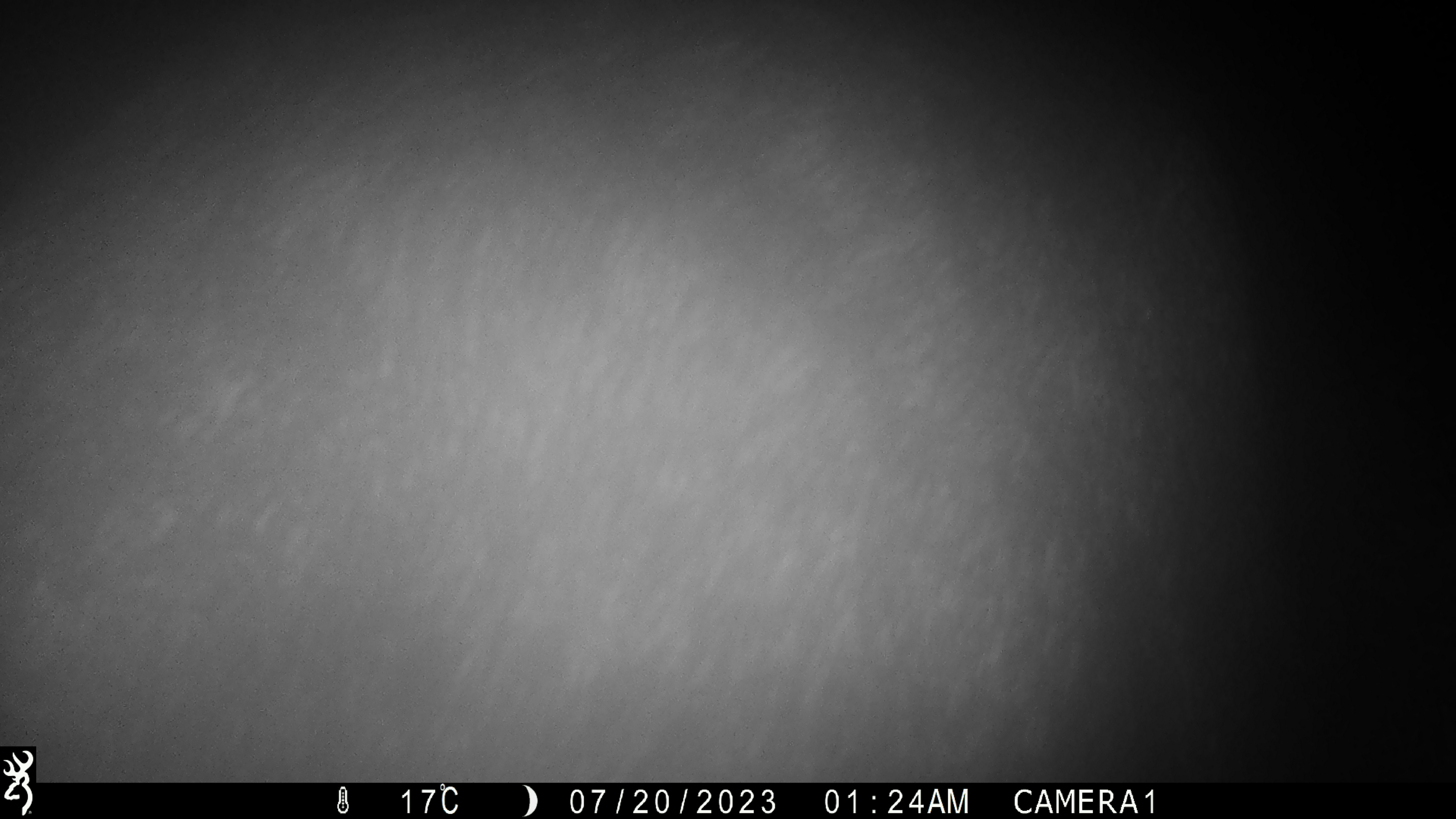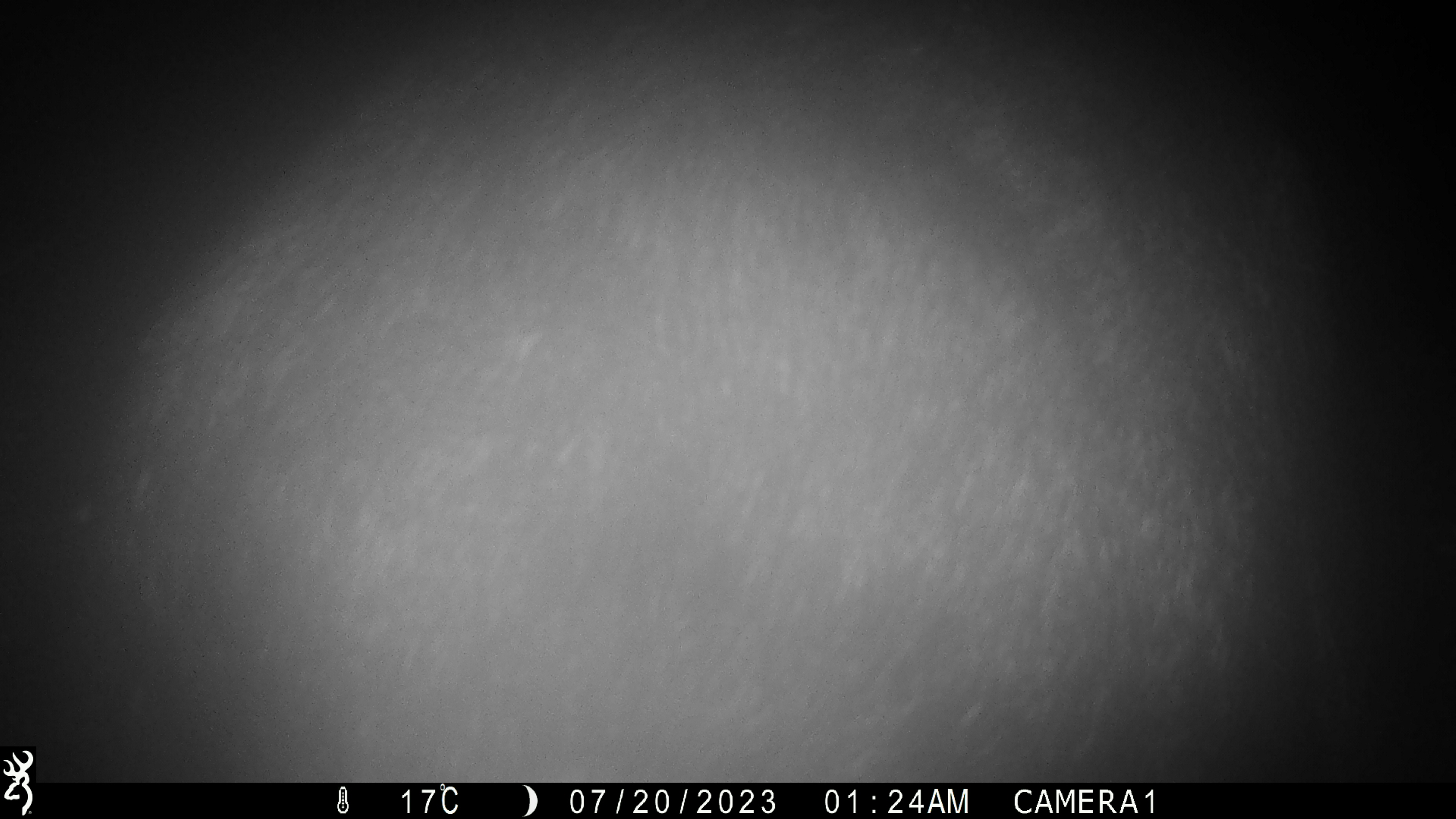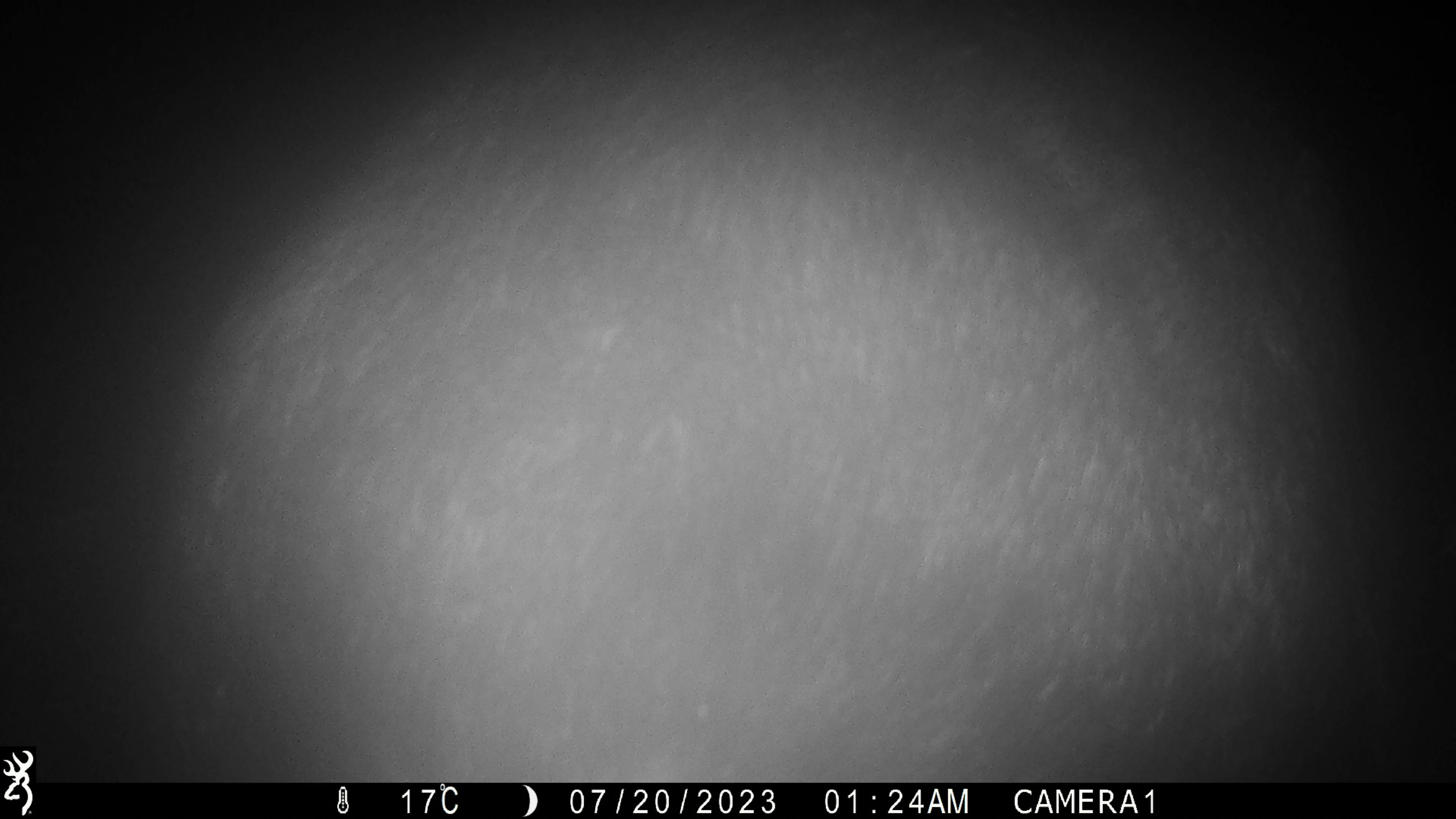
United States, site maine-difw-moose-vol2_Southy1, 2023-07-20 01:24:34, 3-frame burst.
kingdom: Animalia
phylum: Chordata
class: Mammalia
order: Artiodactyla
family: Cervidae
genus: Alces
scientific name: Alces alces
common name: moose